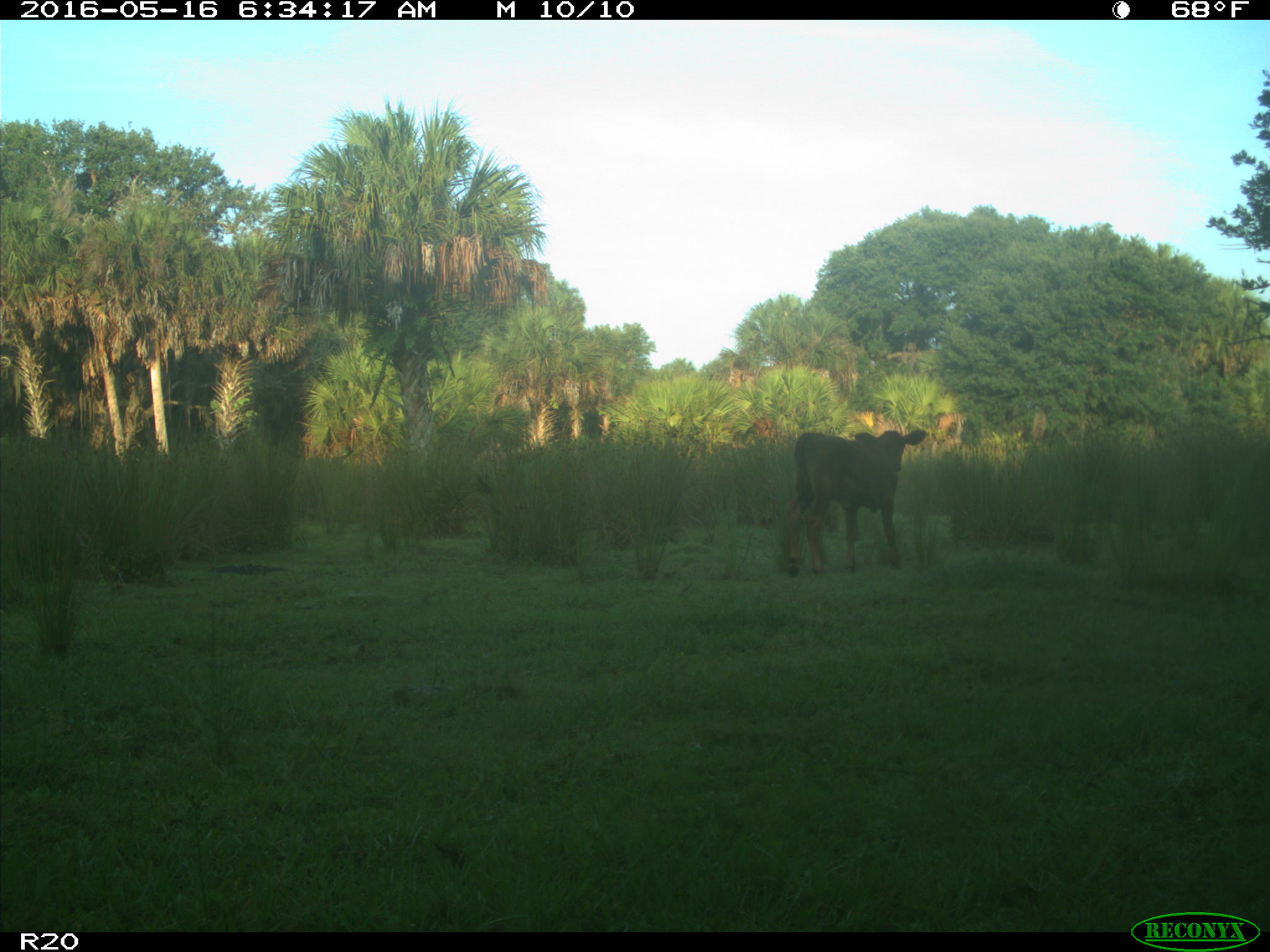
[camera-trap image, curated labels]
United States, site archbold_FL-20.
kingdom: Animalia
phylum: Chordata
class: Mammalia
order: Artiodactyla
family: Bovidae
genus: Bos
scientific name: Bos taurus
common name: domestic cow